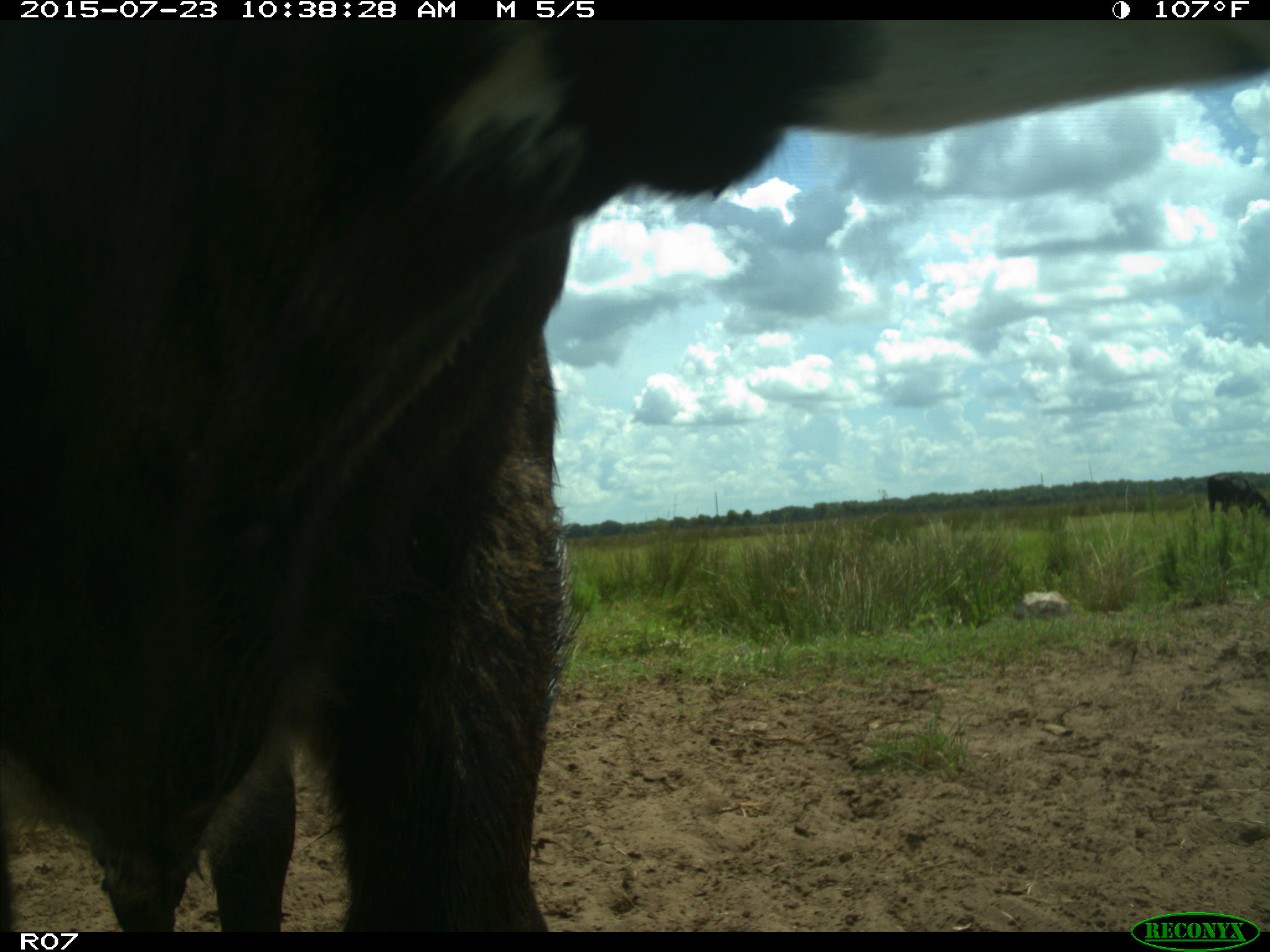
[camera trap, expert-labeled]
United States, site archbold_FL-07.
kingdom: Animalia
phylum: Chordata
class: Mammalia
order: Artiodactyla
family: Bovidae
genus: Bos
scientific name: Bos taurus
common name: domestic cow